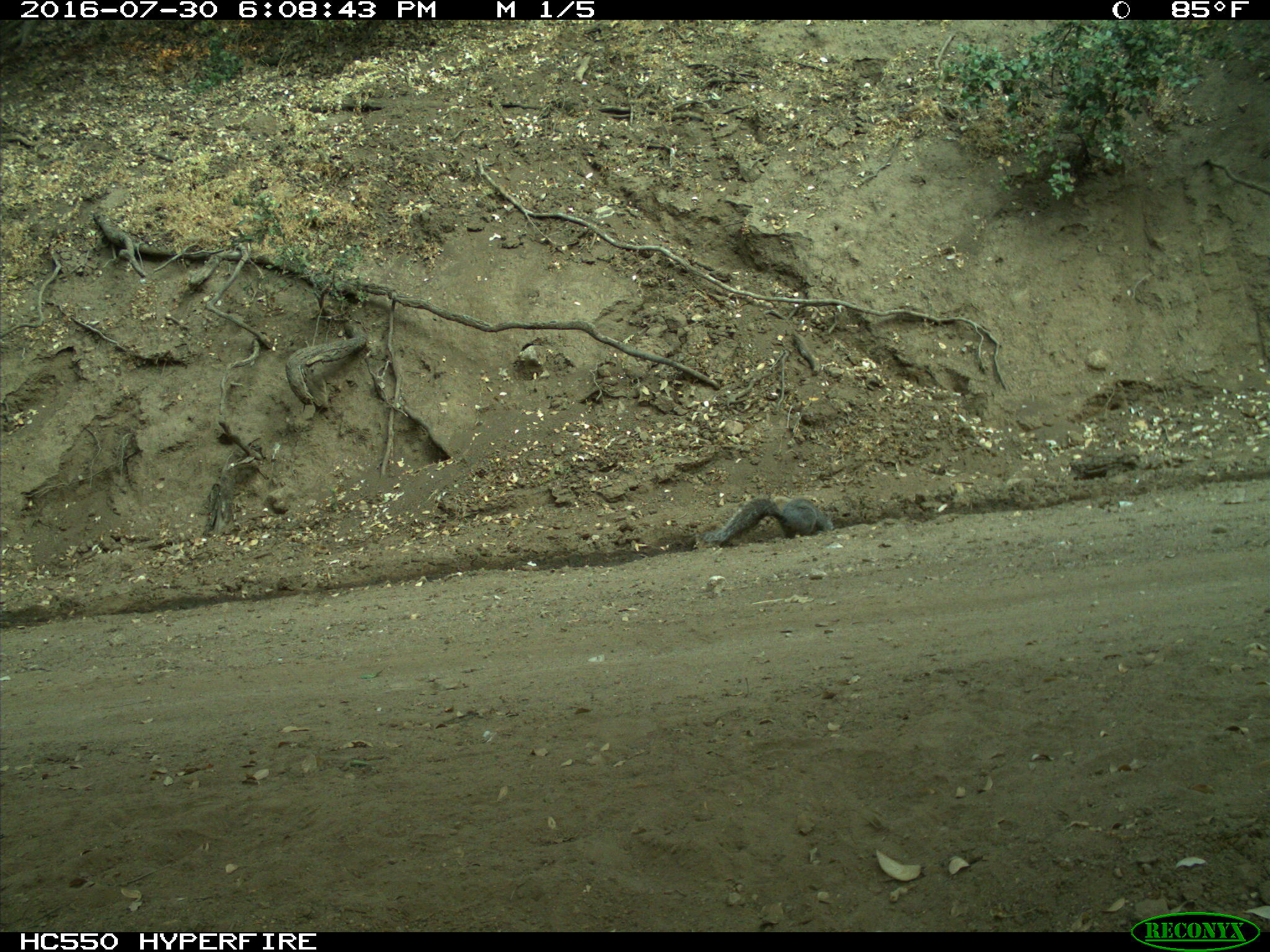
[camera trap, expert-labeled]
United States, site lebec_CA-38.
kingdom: Animalia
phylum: Chordata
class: Mammalia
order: Rodentia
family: Sciuridae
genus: Sciurus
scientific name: Sciurus carolinensis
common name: eastern gray squirrel